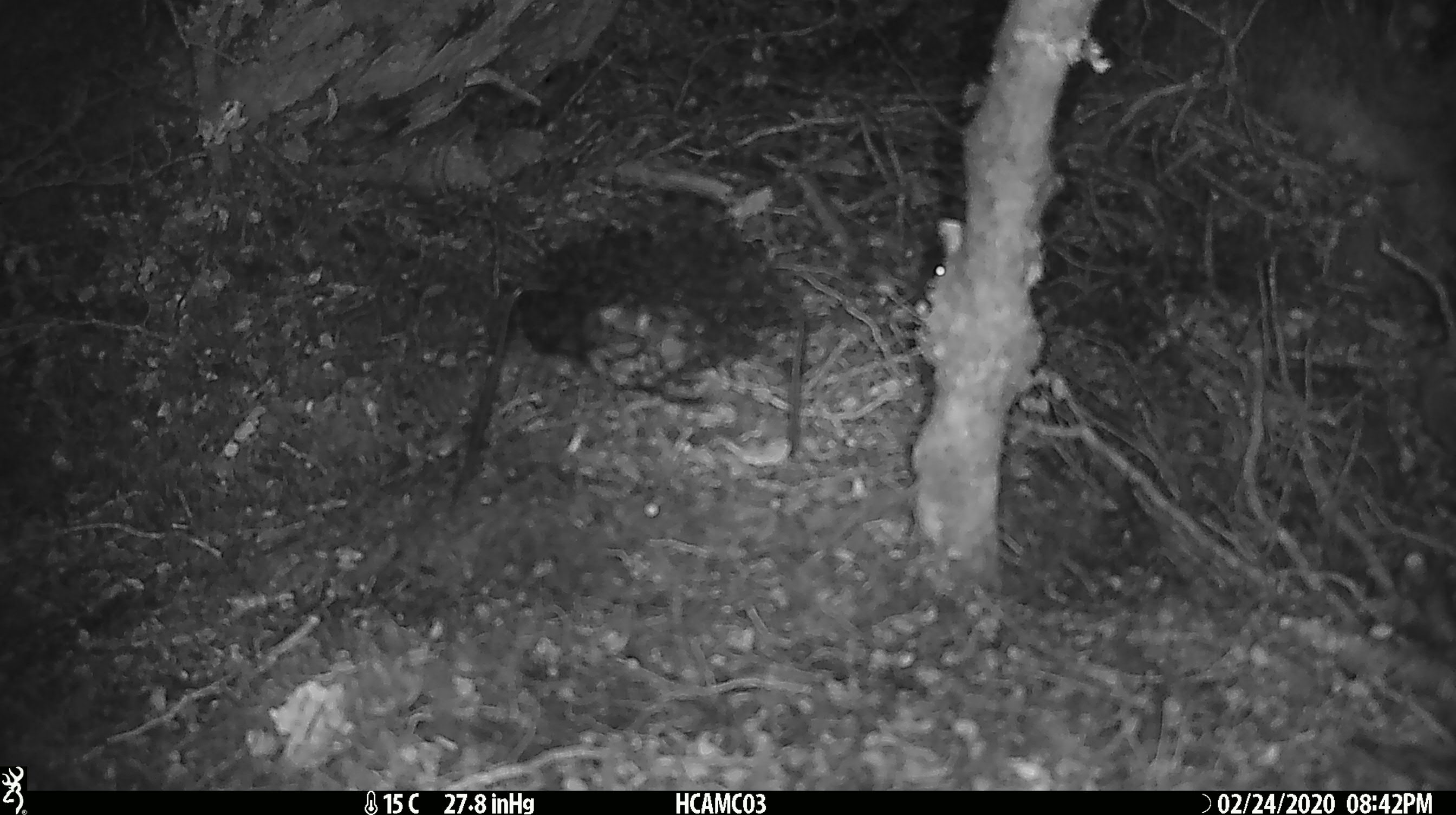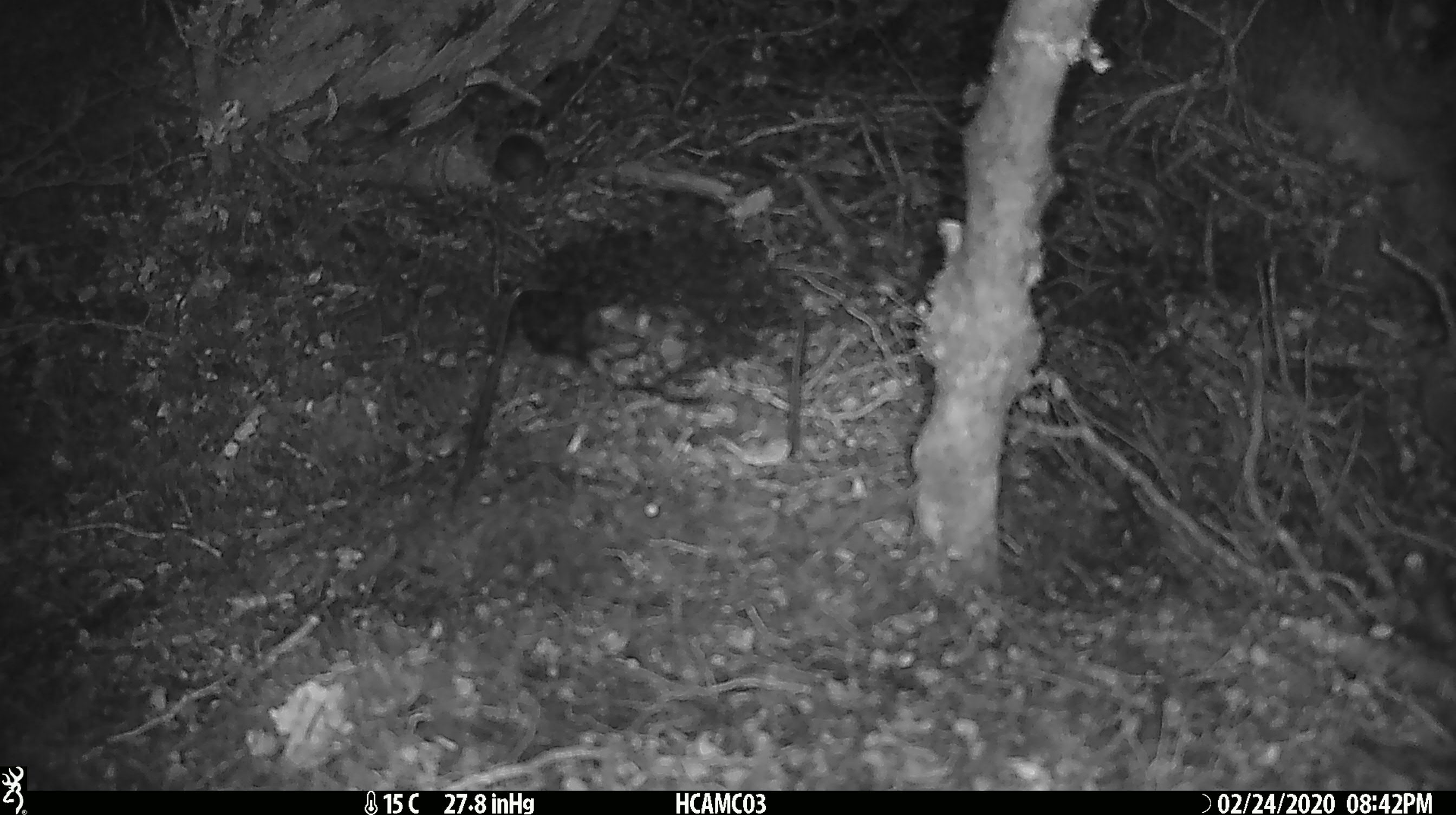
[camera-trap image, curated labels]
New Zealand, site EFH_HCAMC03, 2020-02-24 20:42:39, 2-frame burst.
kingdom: Animalia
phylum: Chordata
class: Mammalia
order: Rodentia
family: Muridae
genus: Mus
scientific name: Mus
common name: mouse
Mouse (Mus).